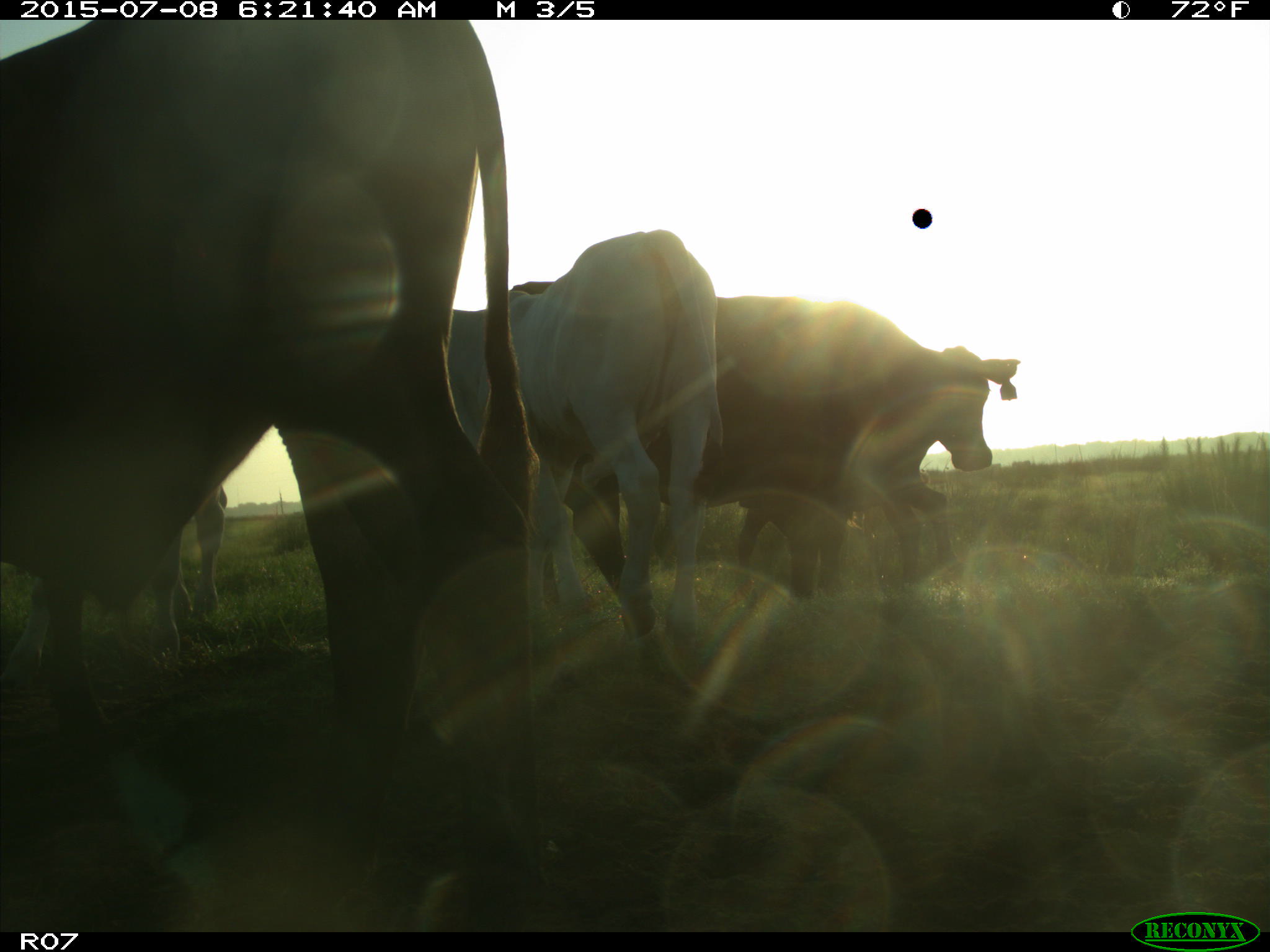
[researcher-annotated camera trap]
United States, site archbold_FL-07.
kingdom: Animalia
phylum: Chordata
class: Mammalia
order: Artiodactyla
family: Bovidae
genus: Bos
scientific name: Bos taurus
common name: domestic cow